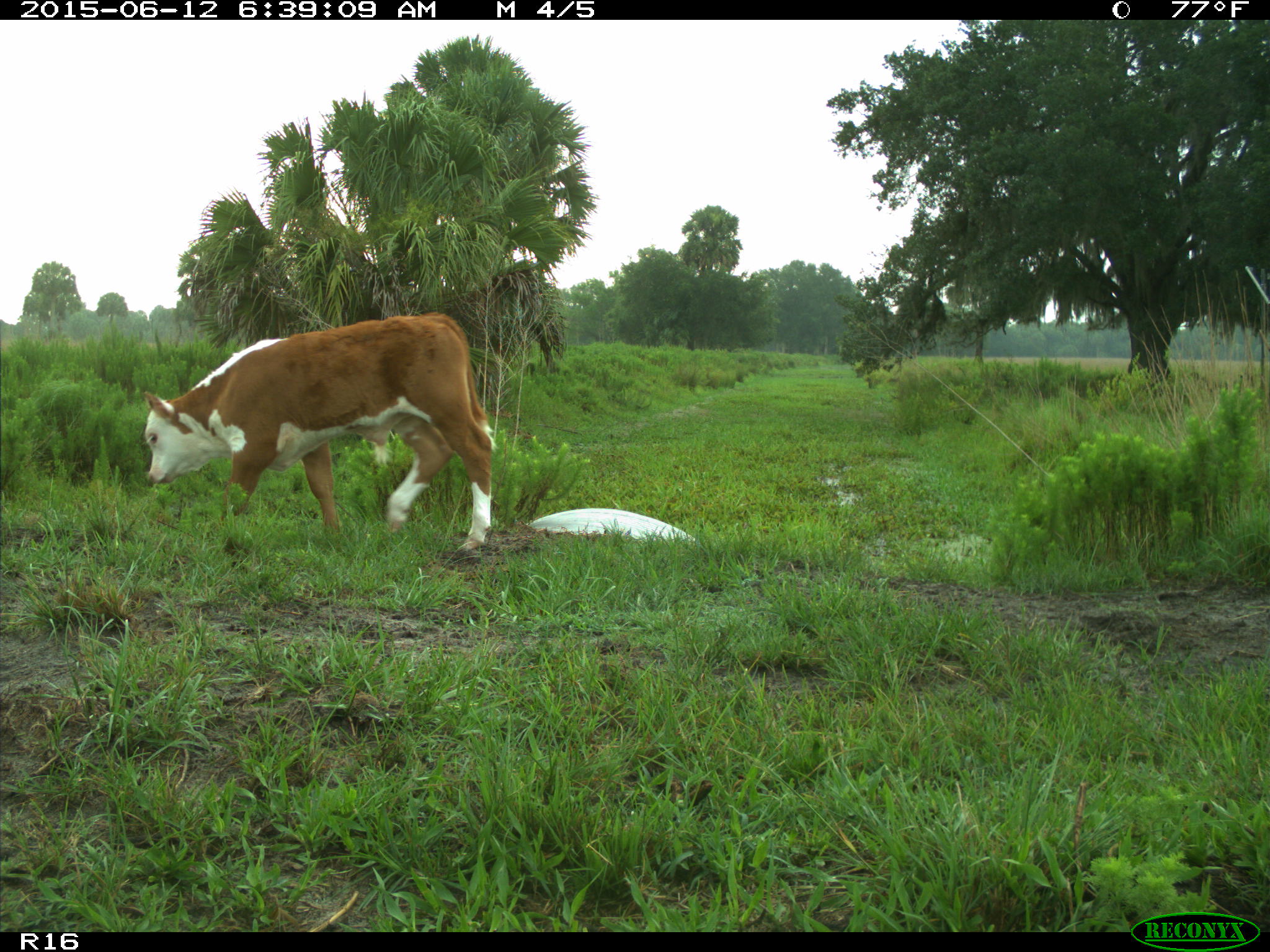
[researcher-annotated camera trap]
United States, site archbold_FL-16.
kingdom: Animalia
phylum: Chordata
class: Mammalia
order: Artiodactyla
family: Bovidae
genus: Bos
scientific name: Bos taurus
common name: domestic cow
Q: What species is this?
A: Bos taurus (domestic cow).